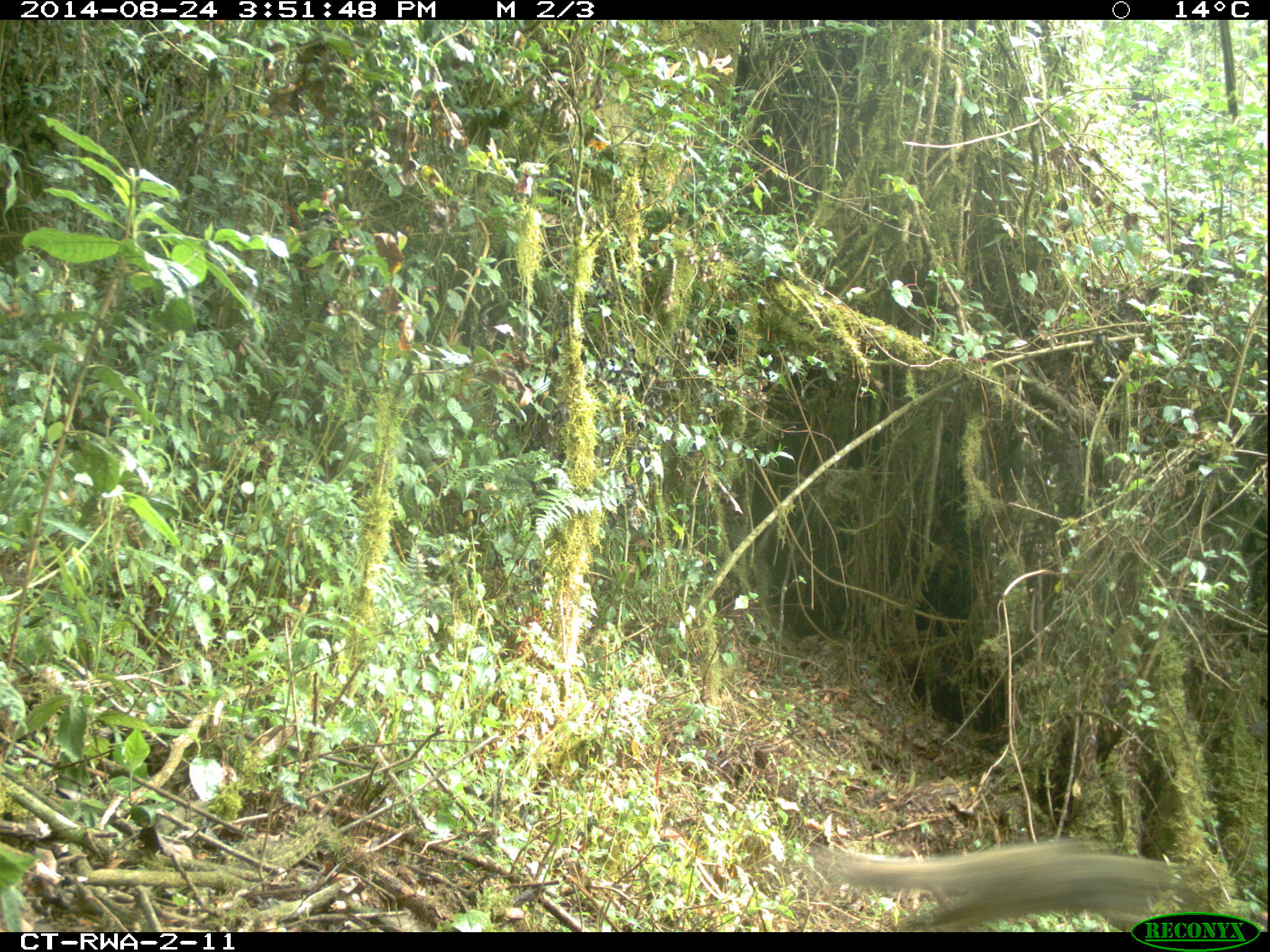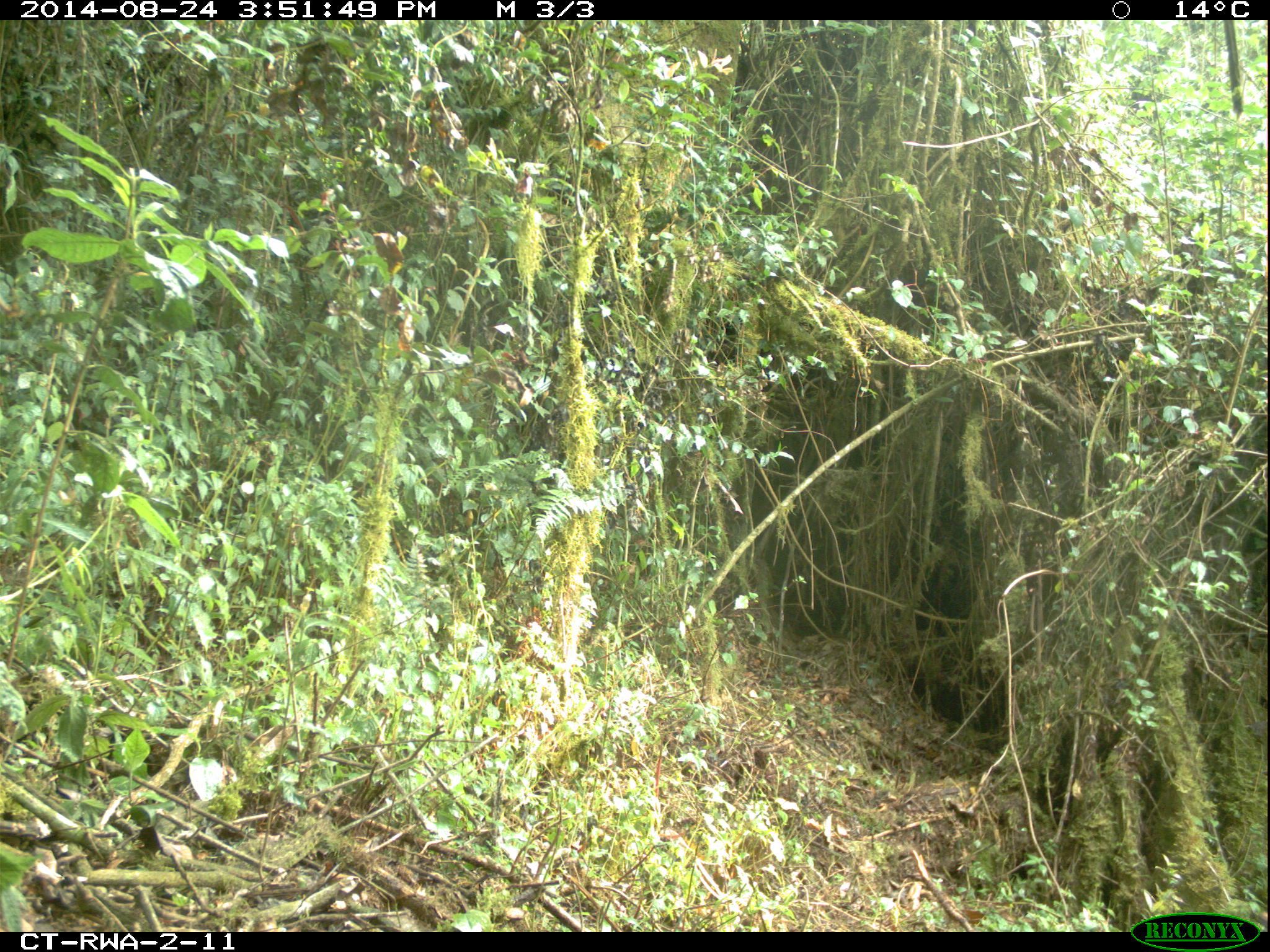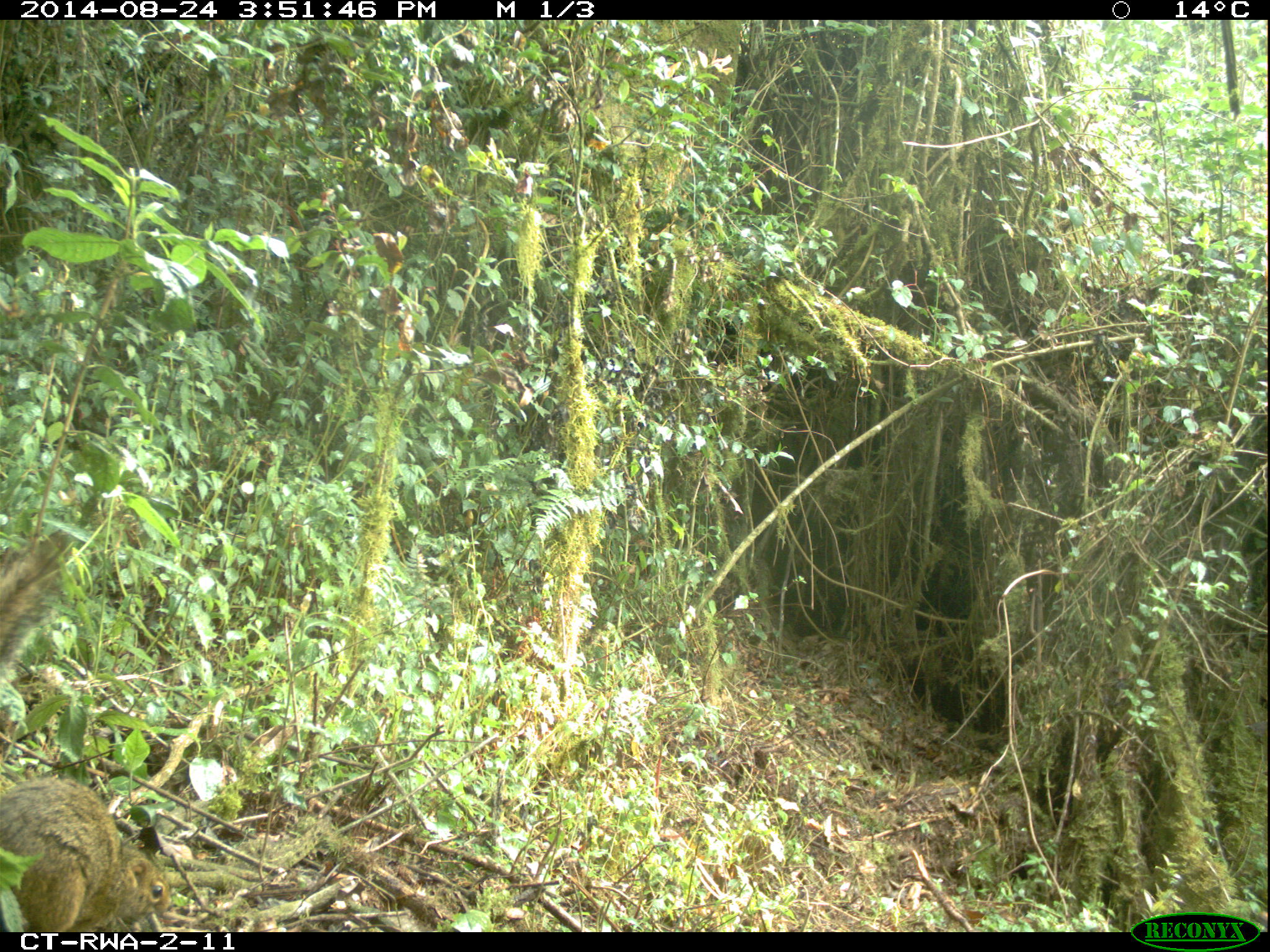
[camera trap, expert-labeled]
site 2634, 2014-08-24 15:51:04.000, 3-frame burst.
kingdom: Animalia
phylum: Chordata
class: Mammalia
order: Rodentia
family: Sciuridae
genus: Funisciurus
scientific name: Funisciurus carruthersi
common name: carruther's mountain squirrel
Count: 1.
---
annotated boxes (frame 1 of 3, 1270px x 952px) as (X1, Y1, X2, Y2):
funisciurus carruthersi: (790, 828, 1232, 930)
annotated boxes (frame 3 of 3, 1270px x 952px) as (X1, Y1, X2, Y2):
funisciurus carruthersi: (0, 522, 177, 932)